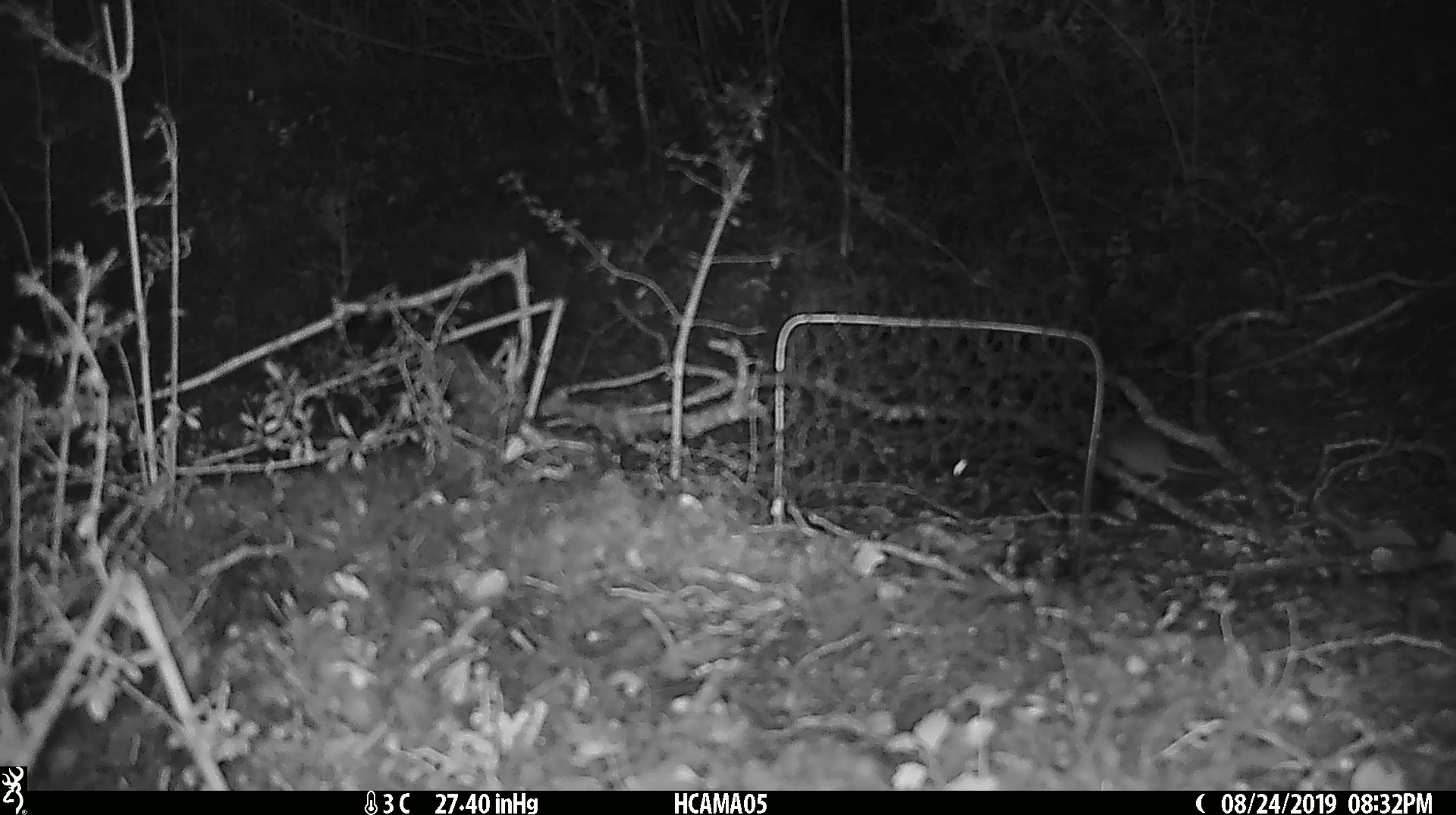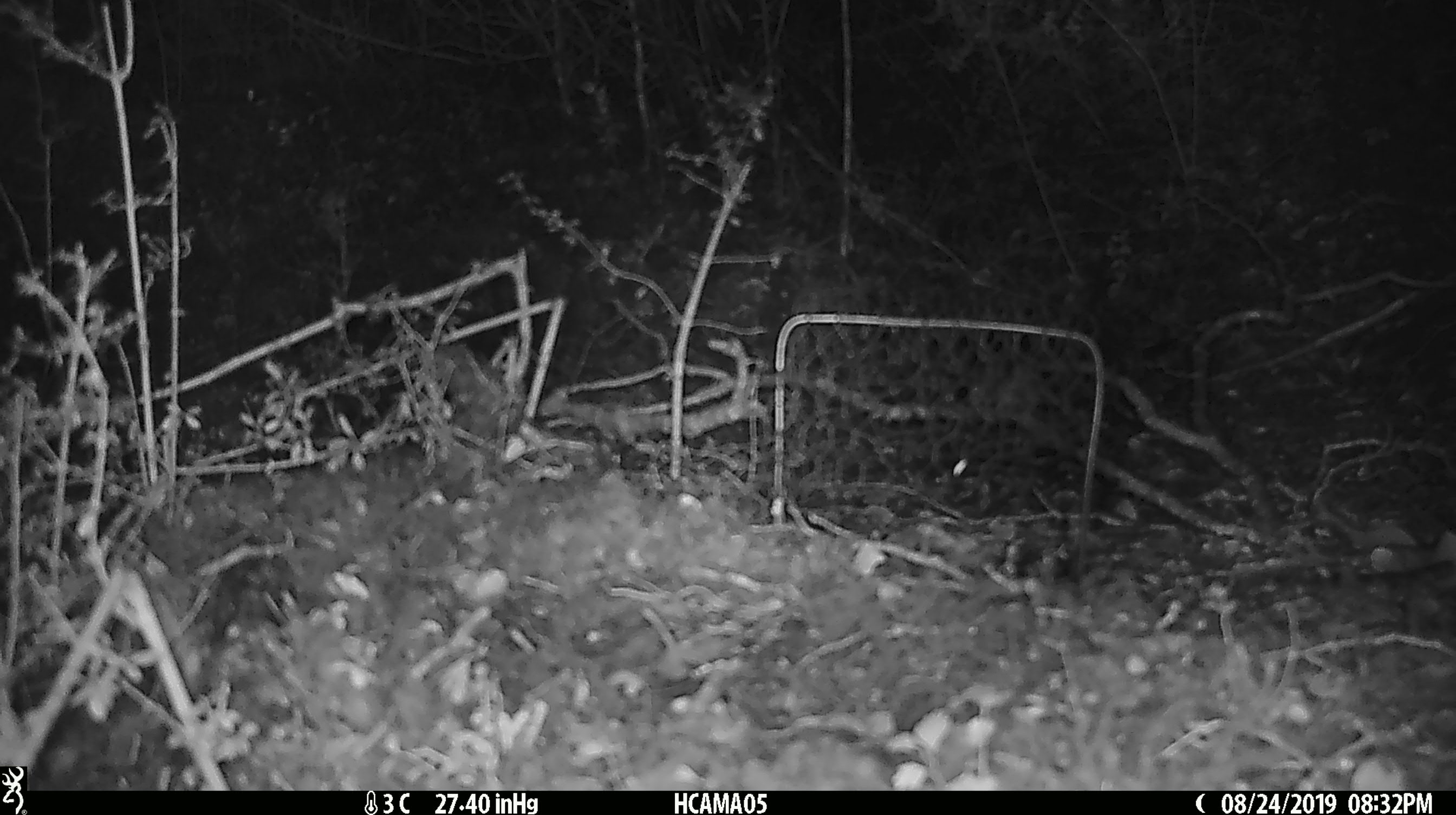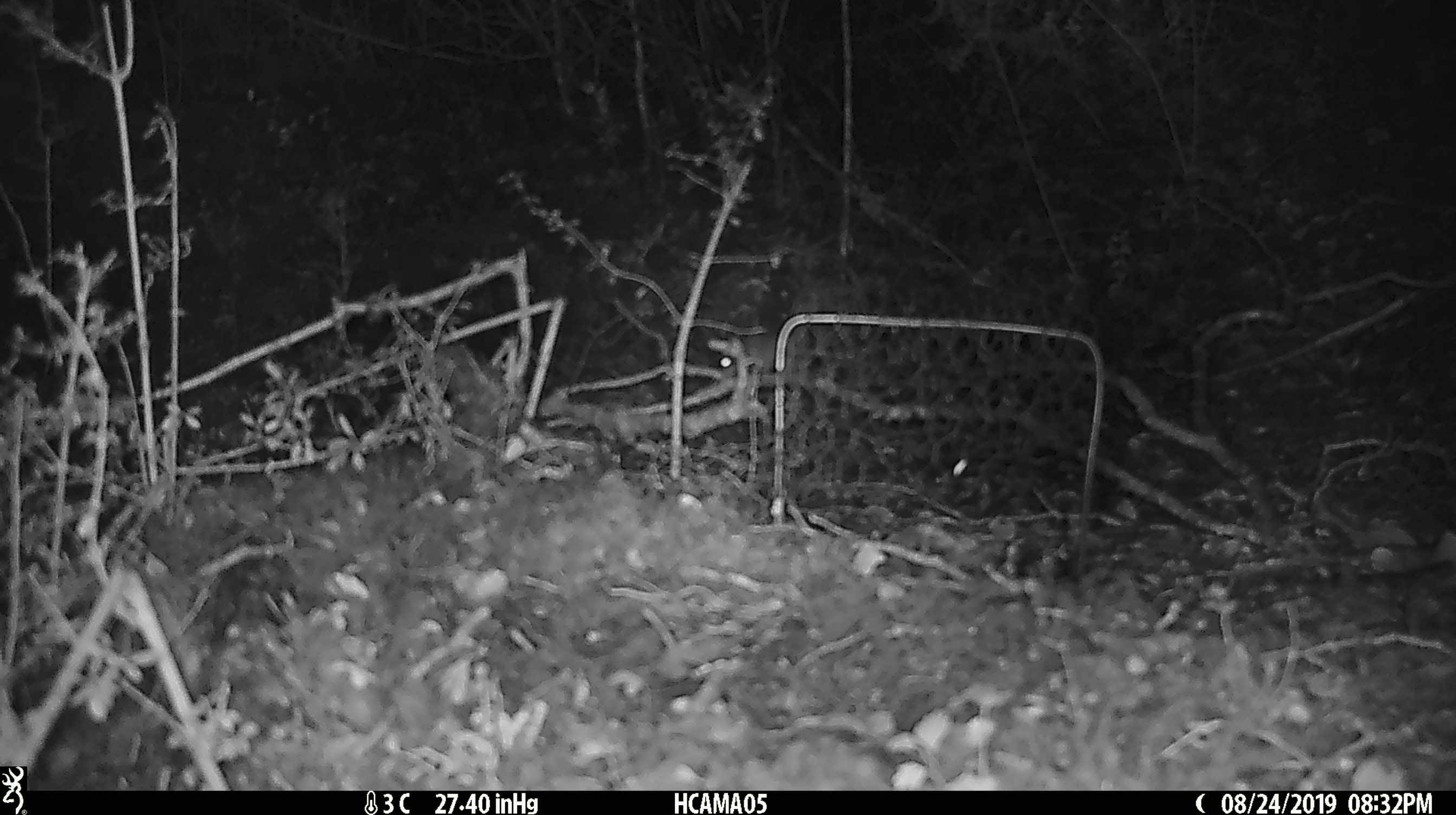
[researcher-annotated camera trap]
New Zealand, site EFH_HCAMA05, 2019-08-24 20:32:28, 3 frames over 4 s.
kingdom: Animalia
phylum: Chordata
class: Mammalia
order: Rodentia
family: Muridae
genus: Mus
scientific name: Mus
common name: mouse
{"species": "mouse (Mus)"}